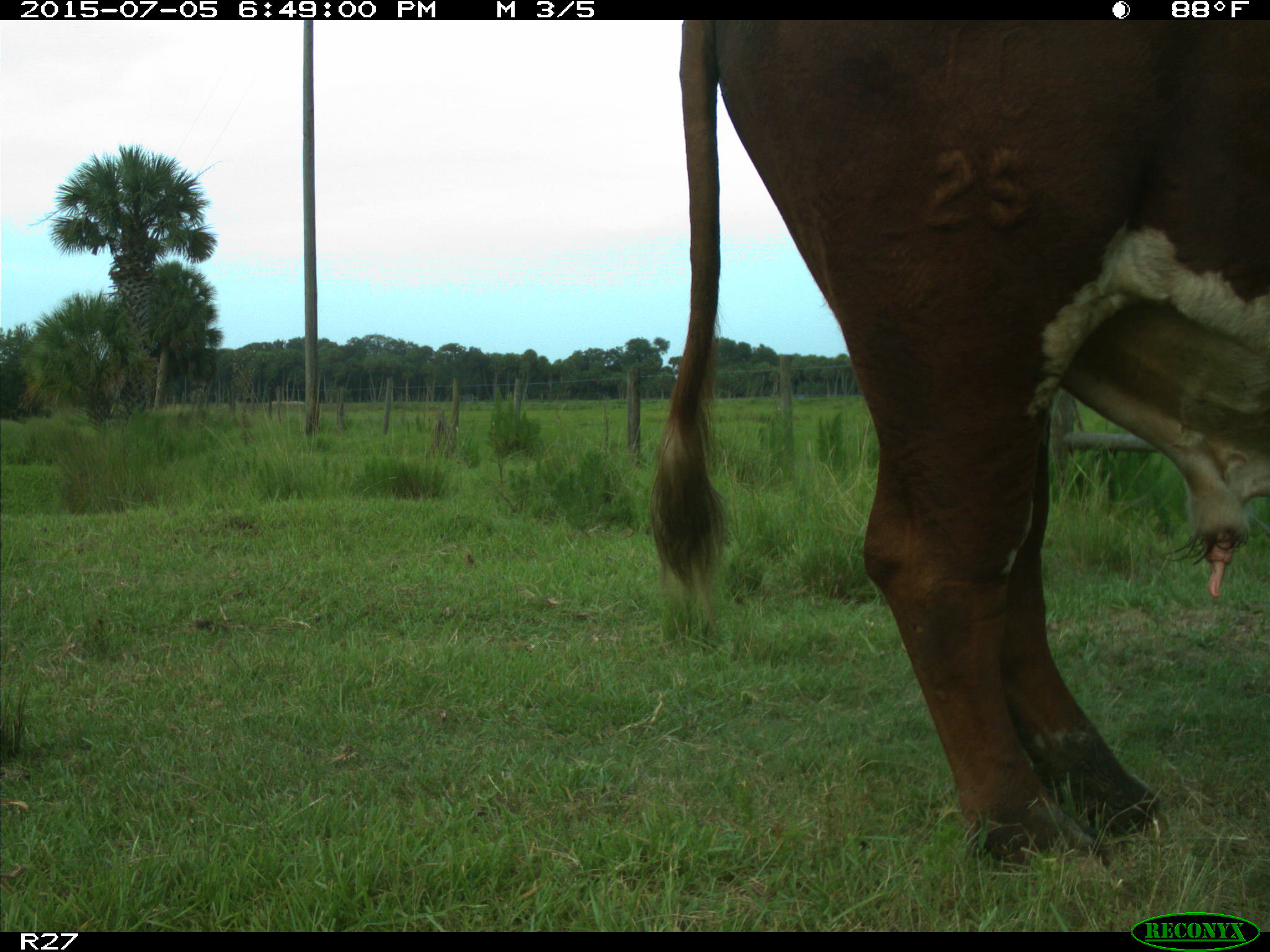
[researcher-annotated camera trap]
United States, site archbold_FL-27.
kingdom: Animalia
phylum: Chordata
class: Mammalia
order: Artiodactyla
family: Bovidae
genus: Bos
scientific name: Bos taurus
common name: domestic cow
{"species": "Bos taurus (domestic cow)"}